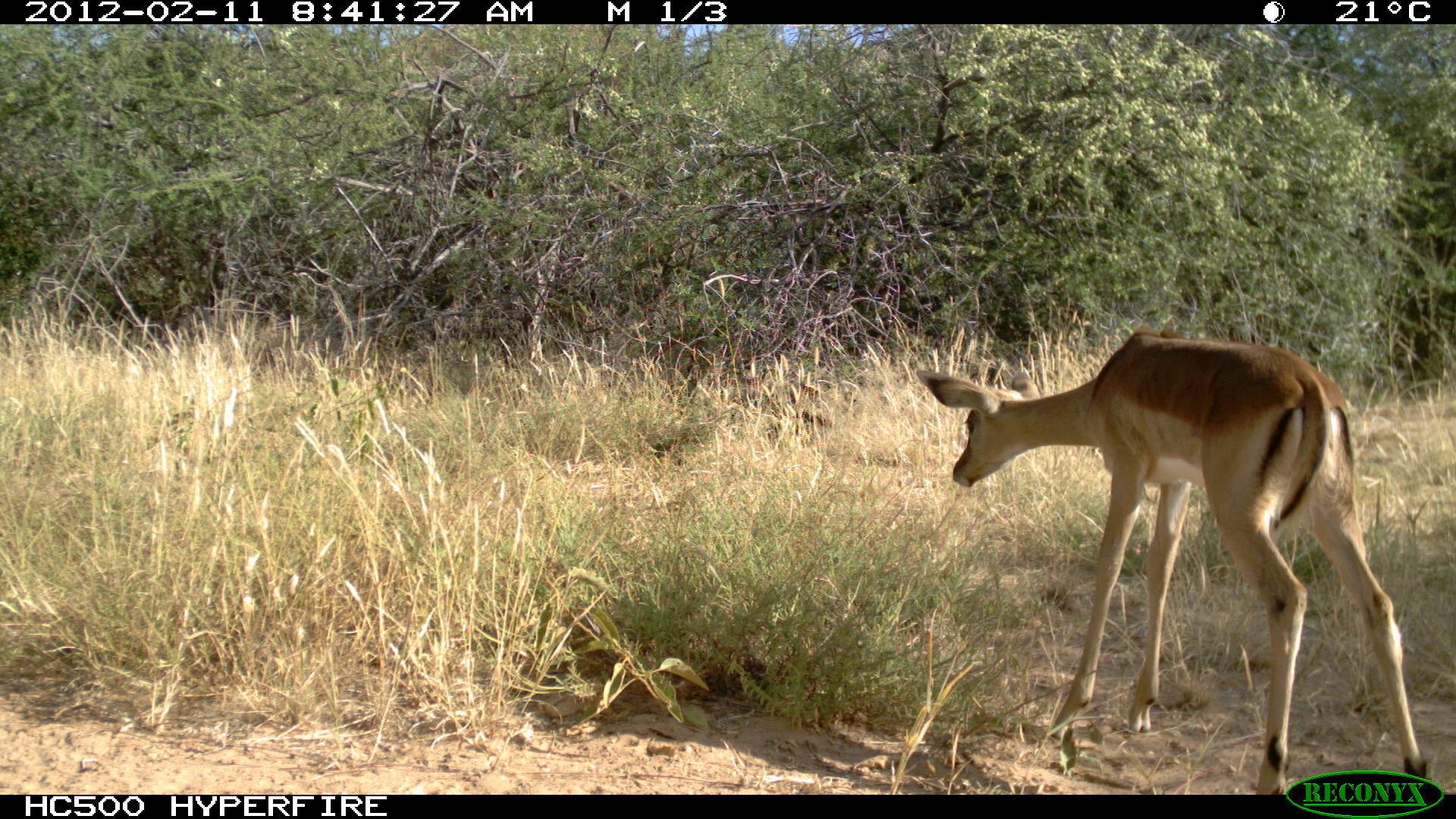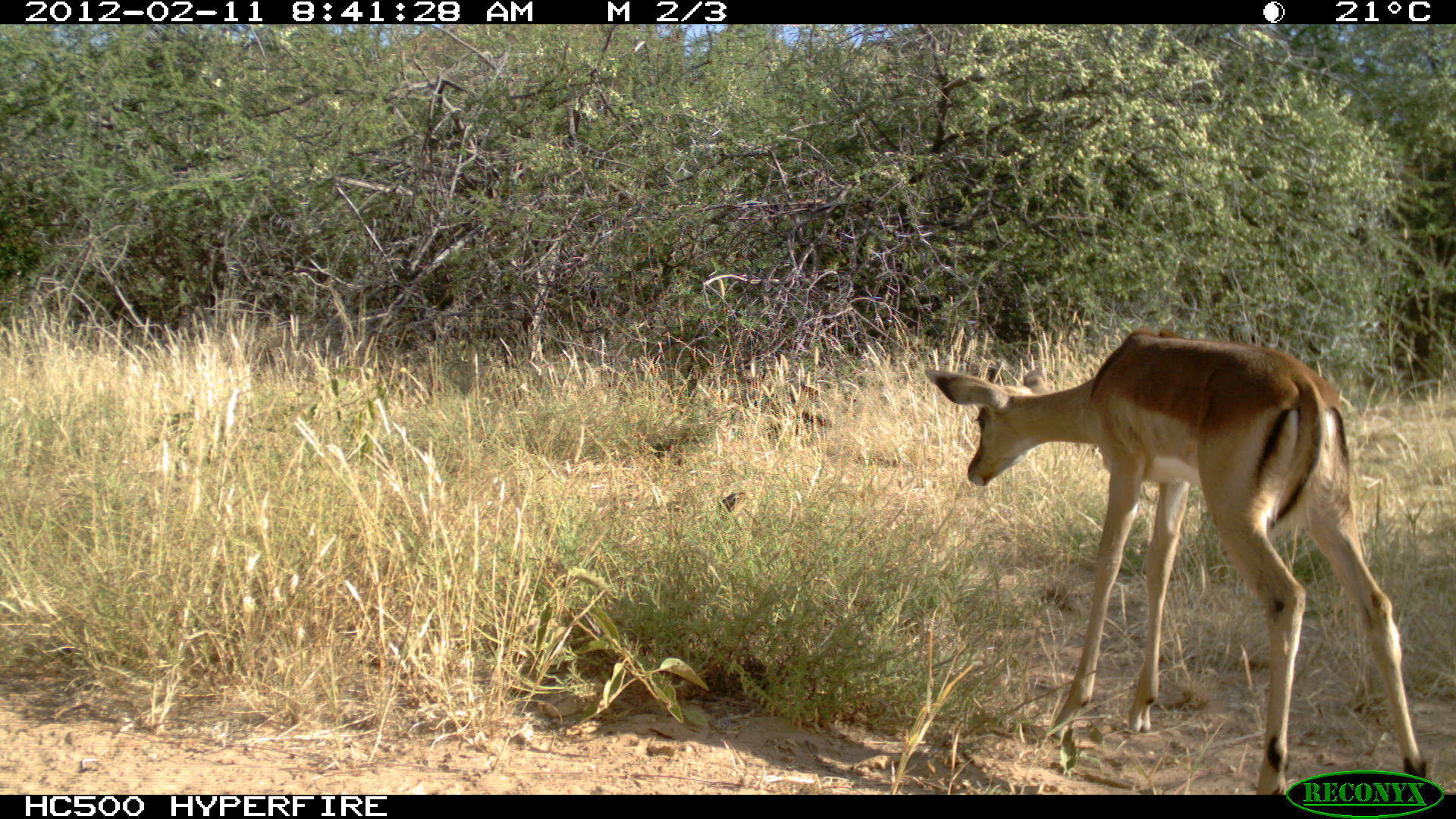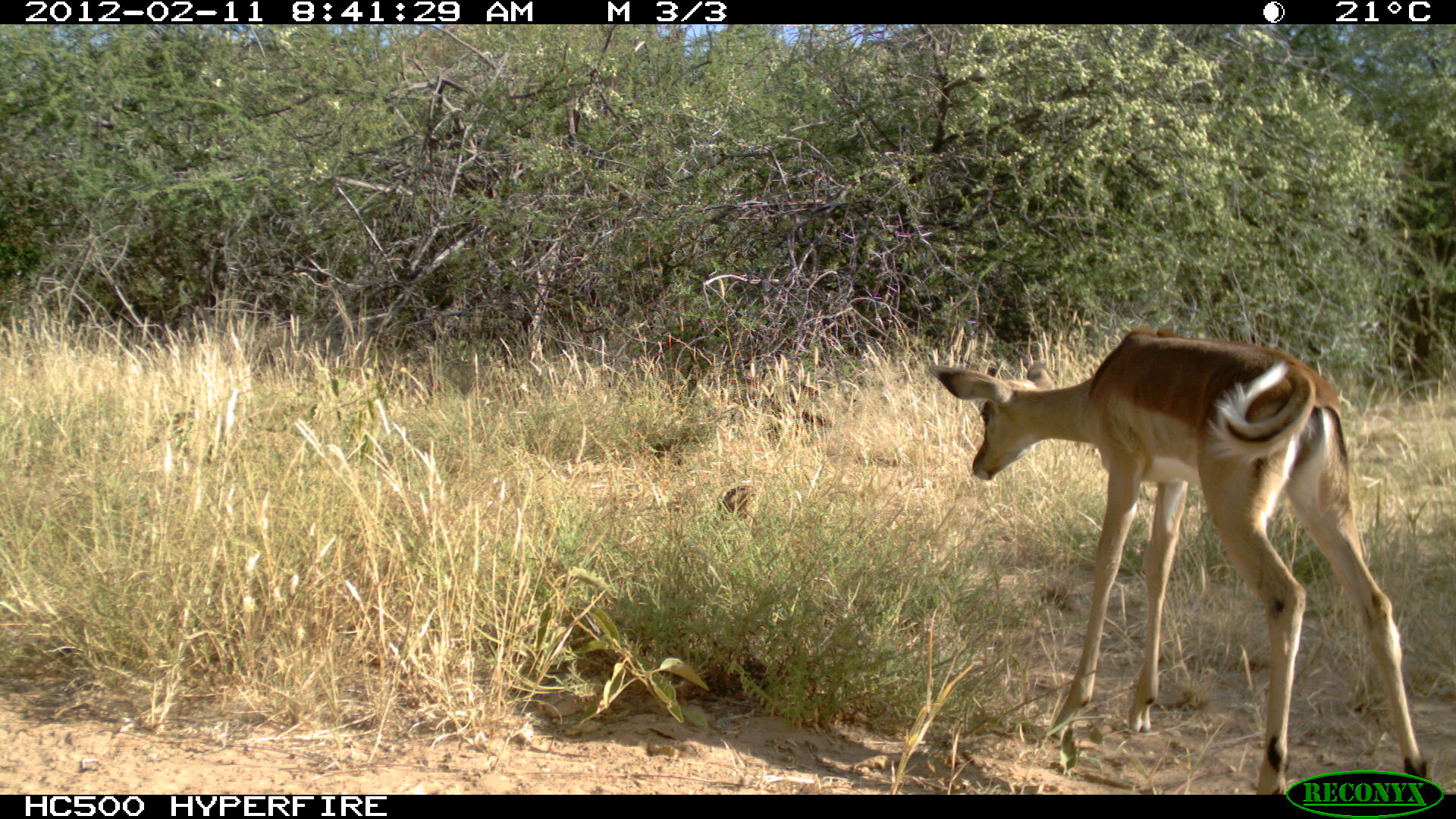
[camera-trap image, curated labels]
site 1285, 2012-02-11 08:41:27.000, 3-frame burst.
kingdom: Animalia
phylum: Chordata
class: Mammalia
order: Artiodactyla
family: Bovidae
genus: Aepyceros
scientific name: Aepyceros melampus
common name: impala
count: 1